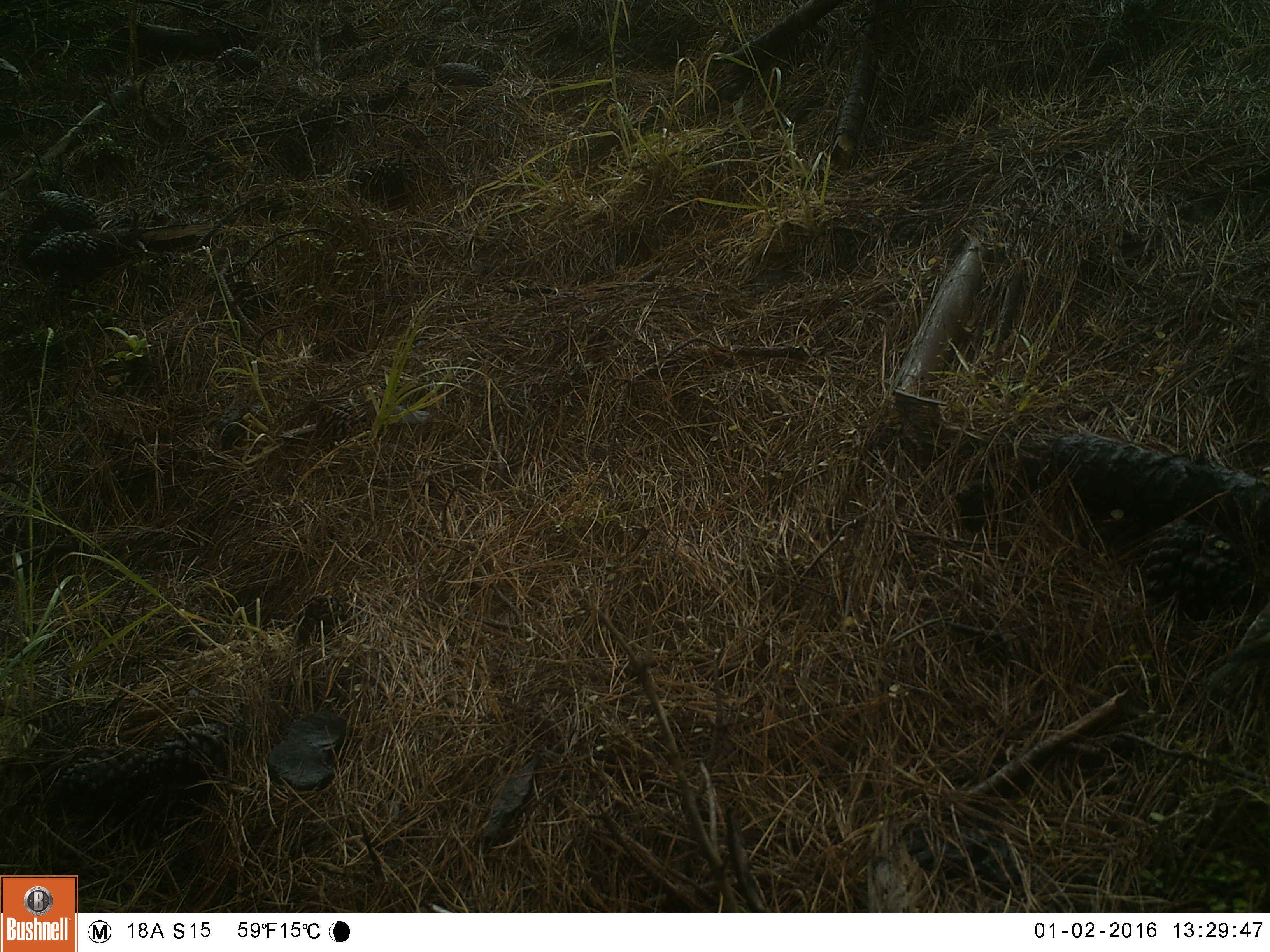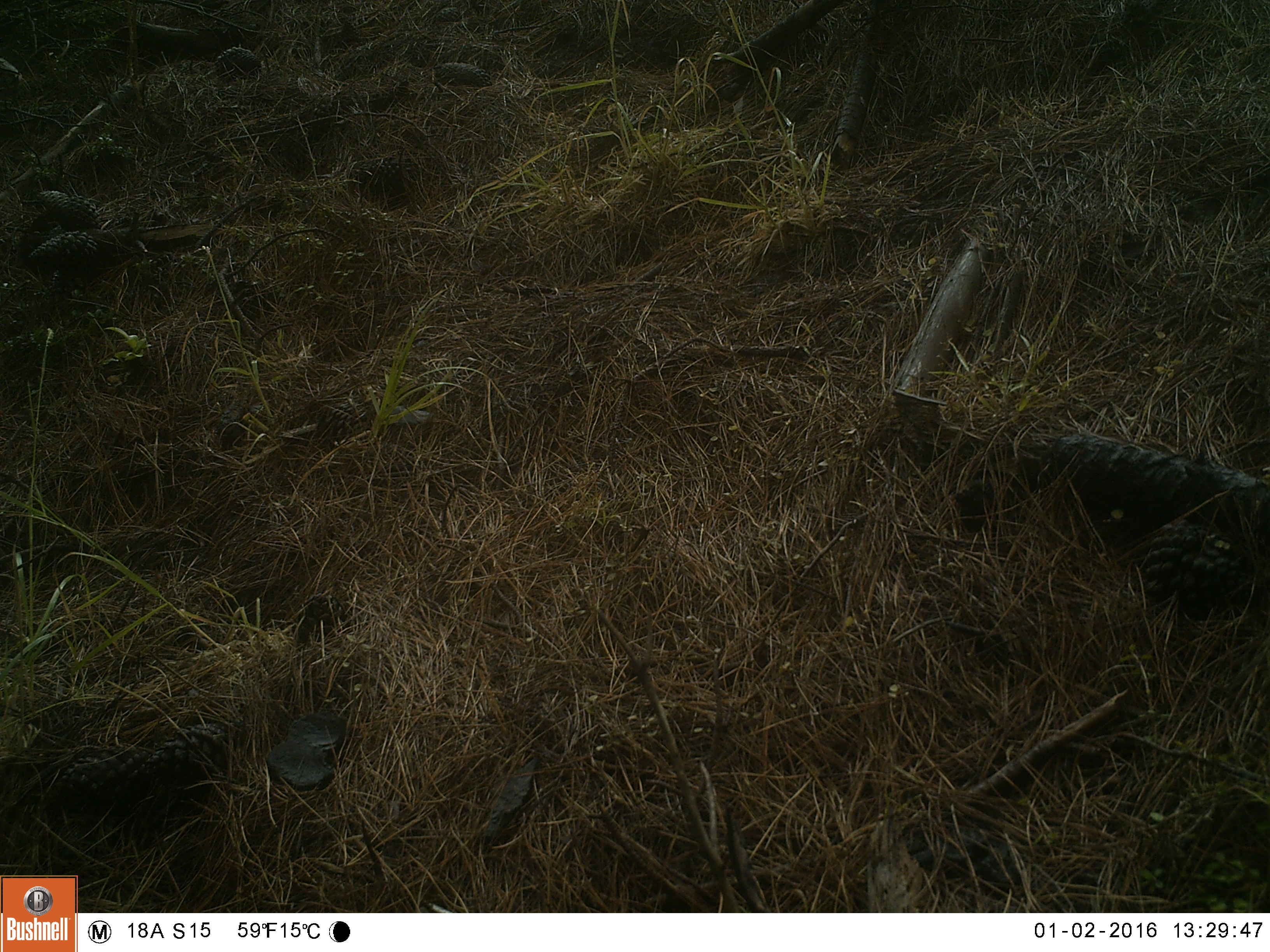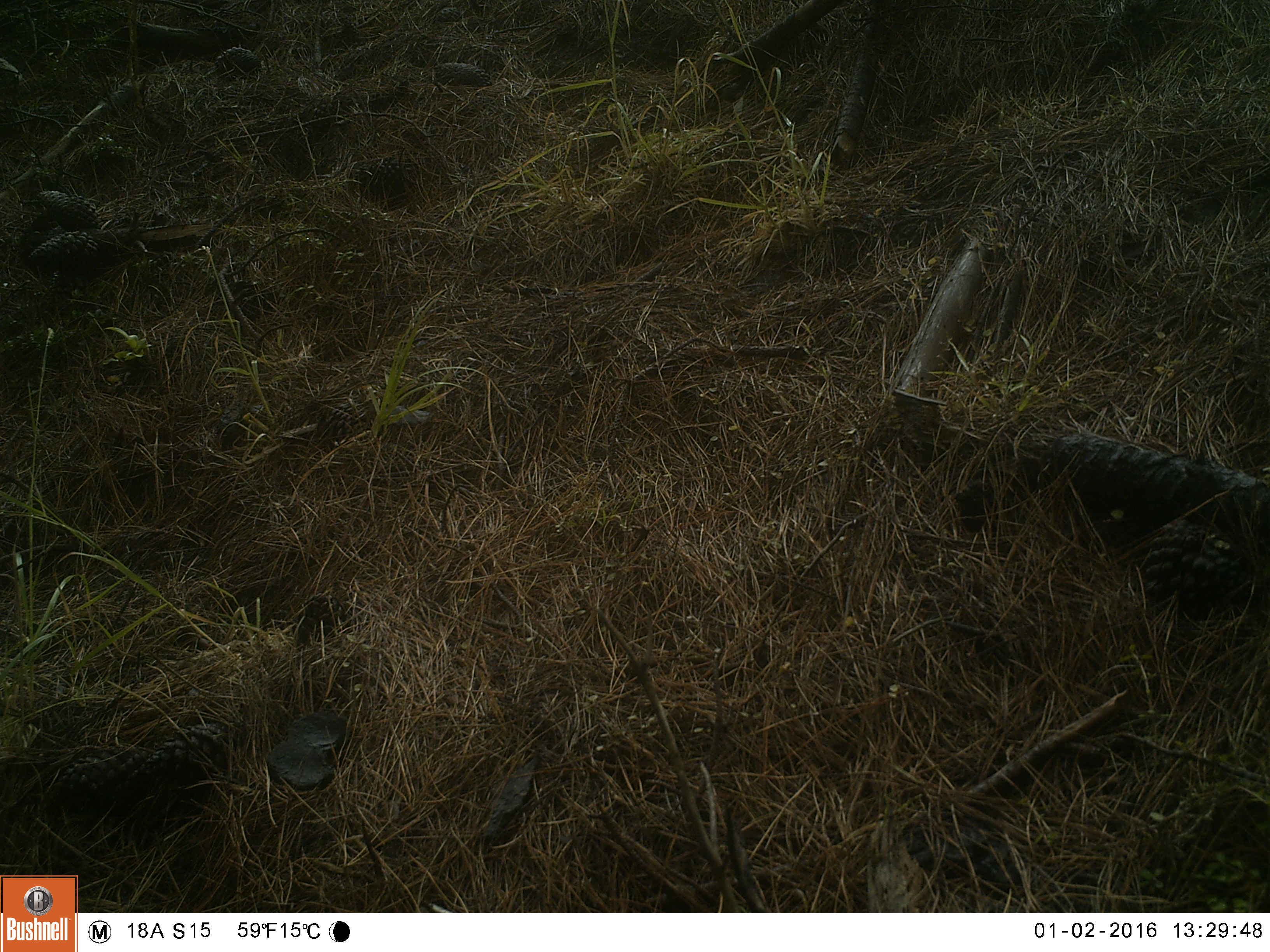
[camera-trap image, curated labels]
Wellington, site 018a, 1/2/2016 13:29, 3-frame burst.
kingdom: Animalia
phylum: Chordata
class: Aves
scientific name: Aves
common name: bird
Bird (Aves).